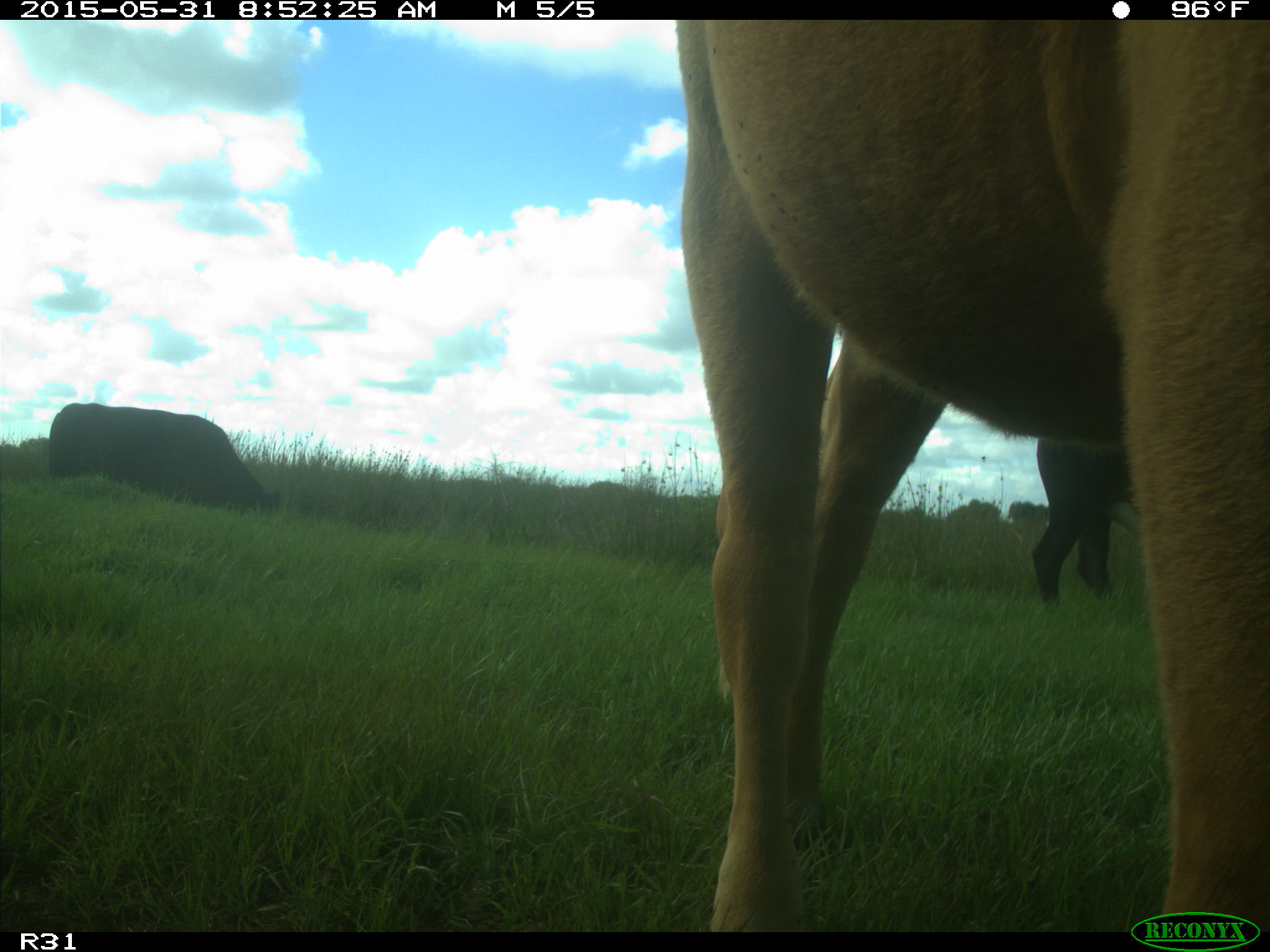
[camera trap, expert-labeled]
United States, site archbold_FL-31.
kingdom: Animalia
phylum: Chordata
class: Mammalia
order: Artiodactyla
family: Bovidae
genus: Bos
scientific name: Bos taurus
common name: domestic cow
Bos taurus (domestic cow).